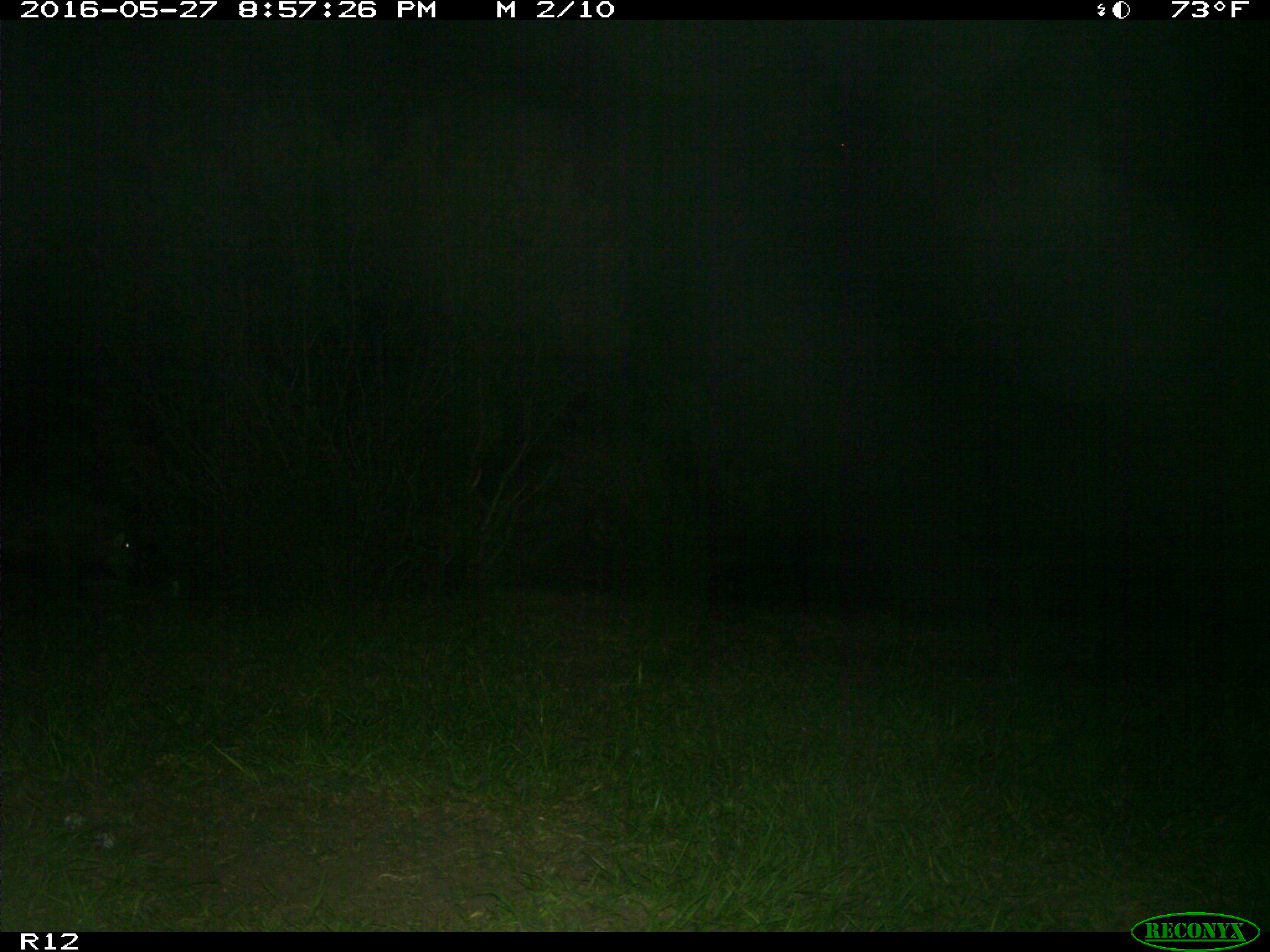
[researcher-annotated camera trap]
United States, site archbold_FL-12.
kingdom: Animalia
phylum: Chordata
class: Mammalia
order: Artiodactyla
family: Suidae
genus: Sus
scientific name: Sus scrofa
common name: wild boar